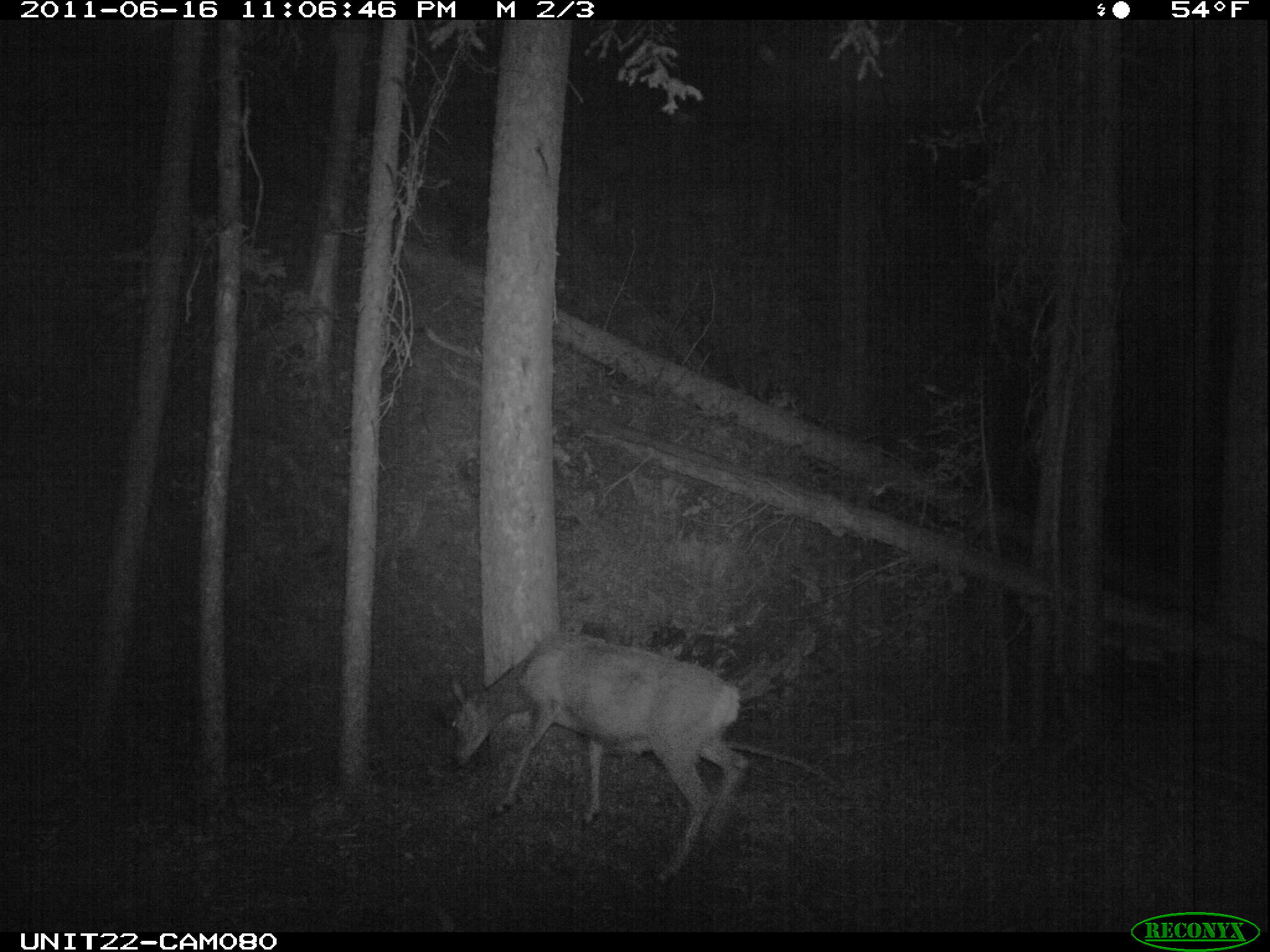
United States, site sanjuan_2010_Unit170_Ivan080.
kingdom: Animalia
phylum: Chordata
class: Mammalia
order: Artiodactyla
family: Cervidae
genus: Odocoileus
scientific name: Odocoileus hemionus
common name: mule deer